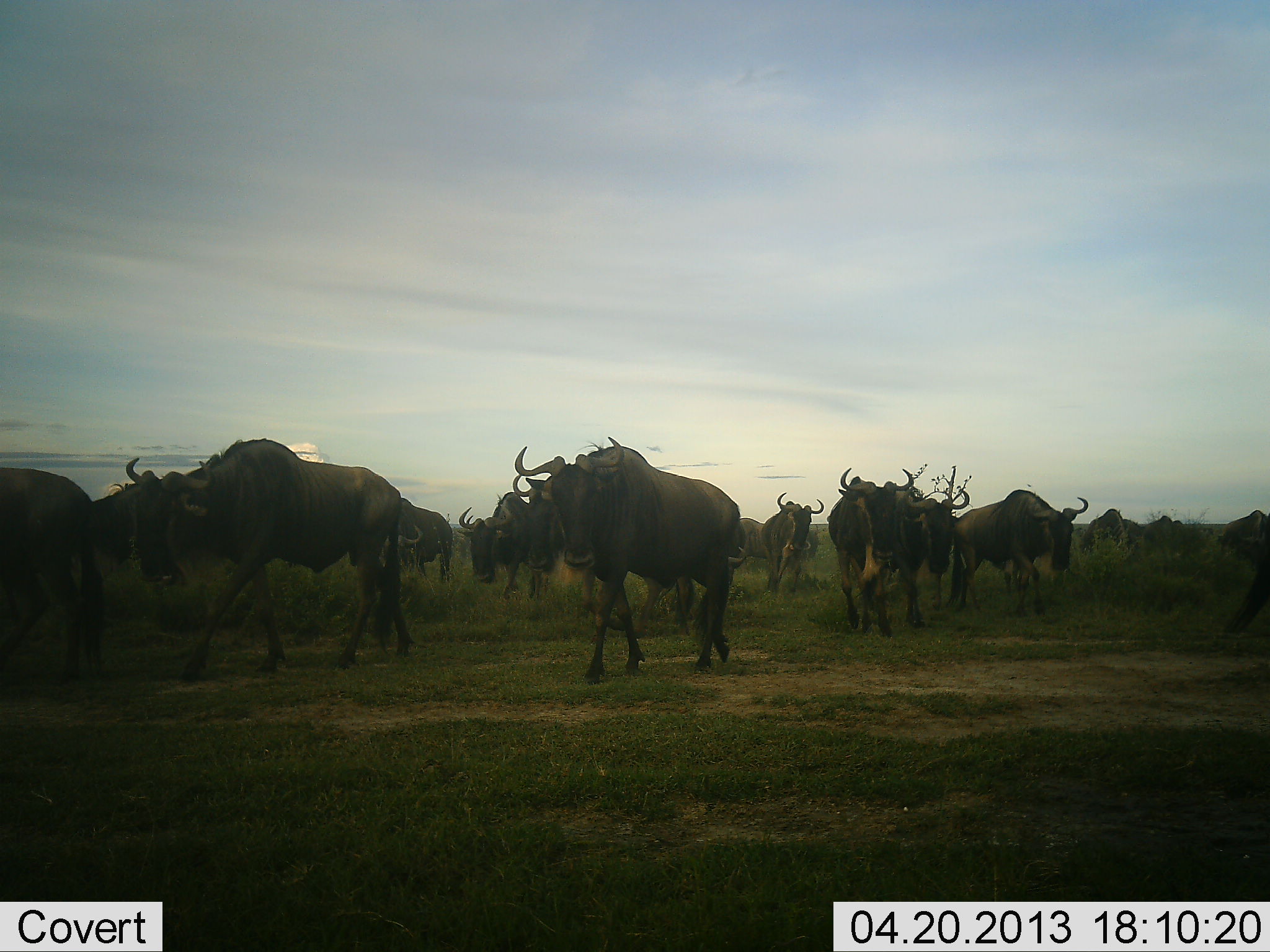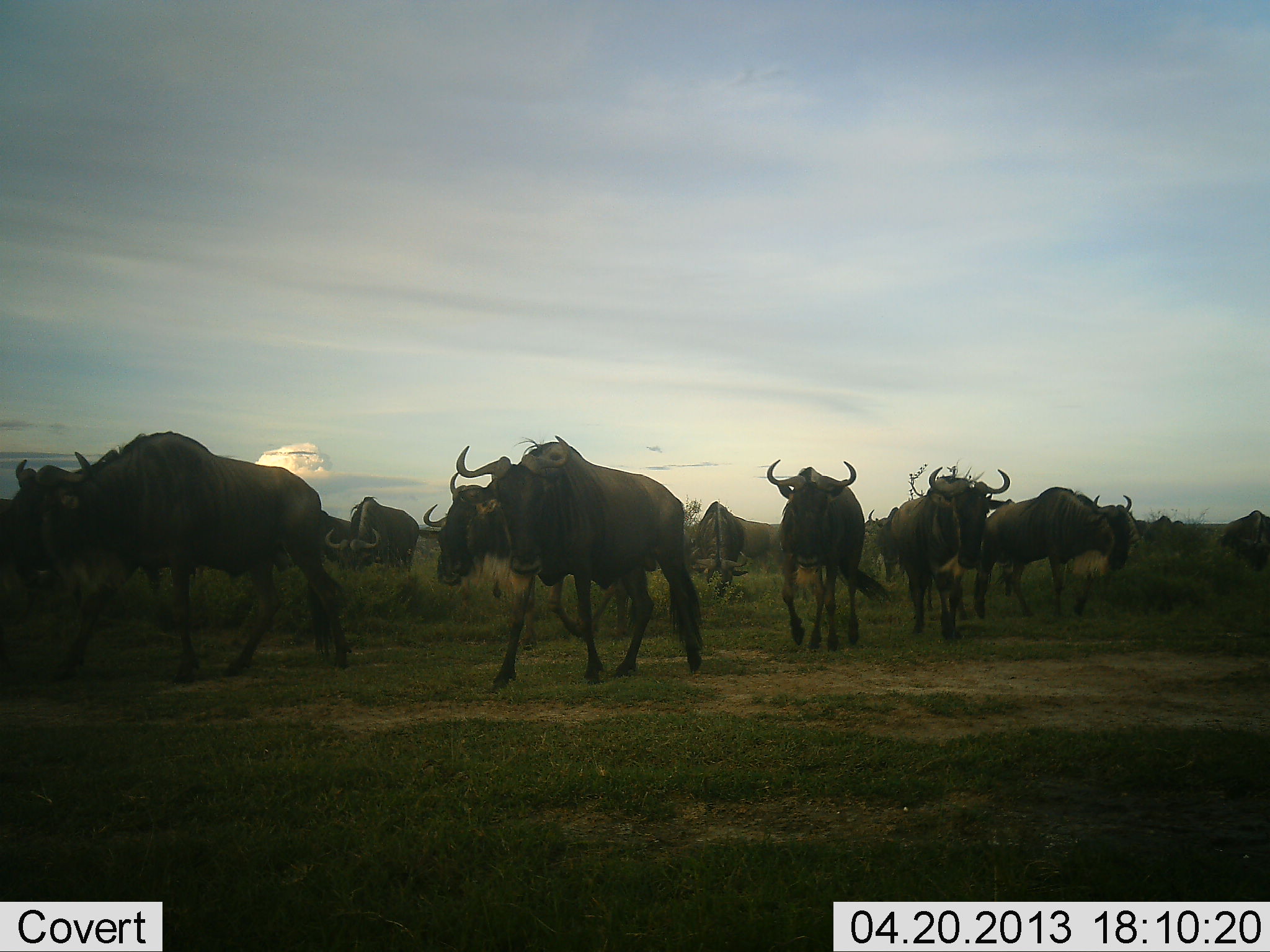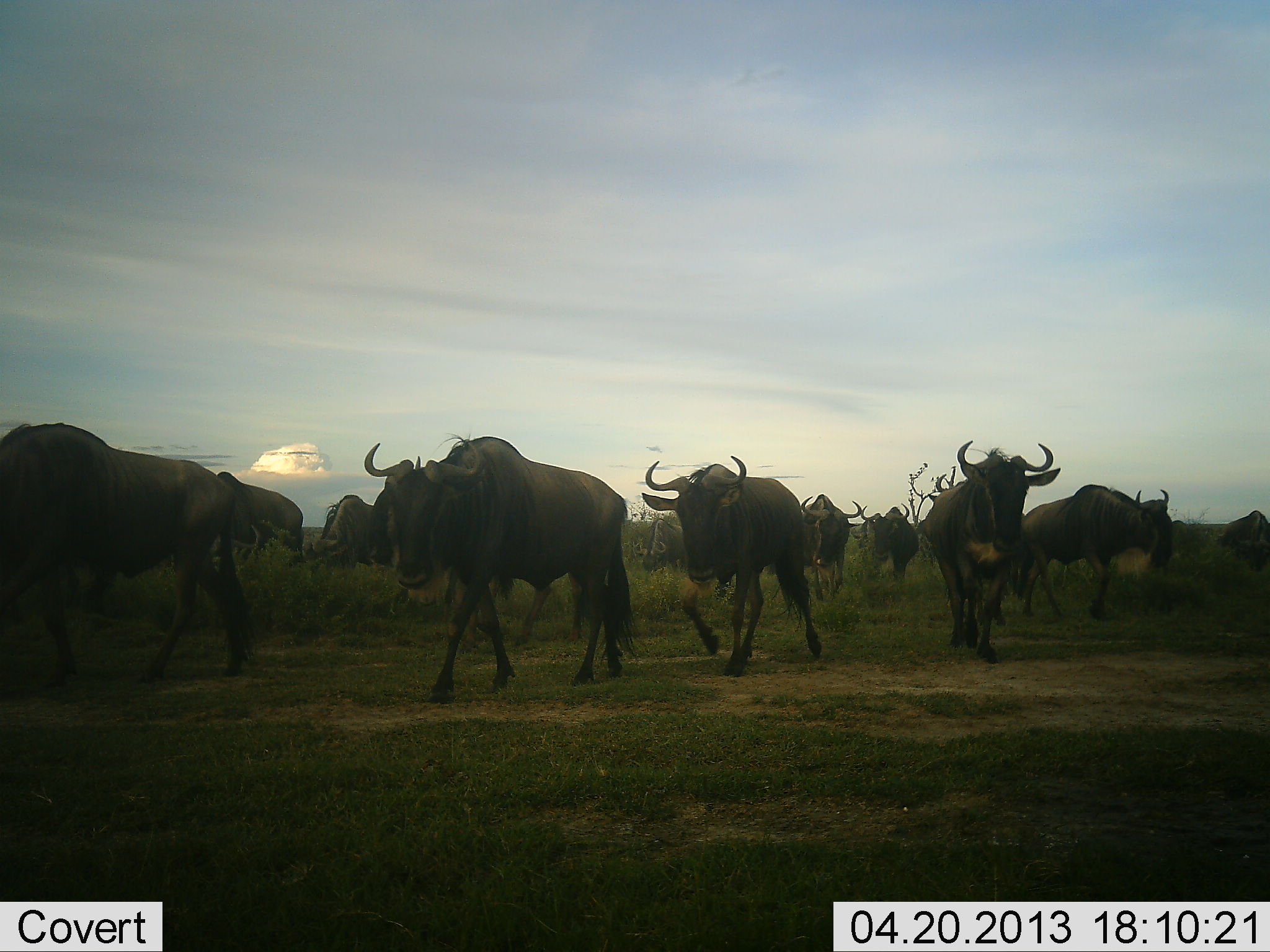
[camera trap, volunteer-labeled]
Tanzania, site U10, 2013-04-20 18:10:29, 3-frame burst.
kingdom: Animalia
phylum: Chordata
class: Mammalia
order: Artiodactyla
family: Bovidae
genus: Connochaetes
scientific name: Connochaetes taurinus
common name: blue wildebeest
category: wildebeest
Wildebeest (blue wildebeest) (Connochaetes taurinus), count 11-50. Behavior (volunteer vote fractions): standing 4%, resting 0%, moving 100%, interacting 0%. Young present (vote fraction): 0%. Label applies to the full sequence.